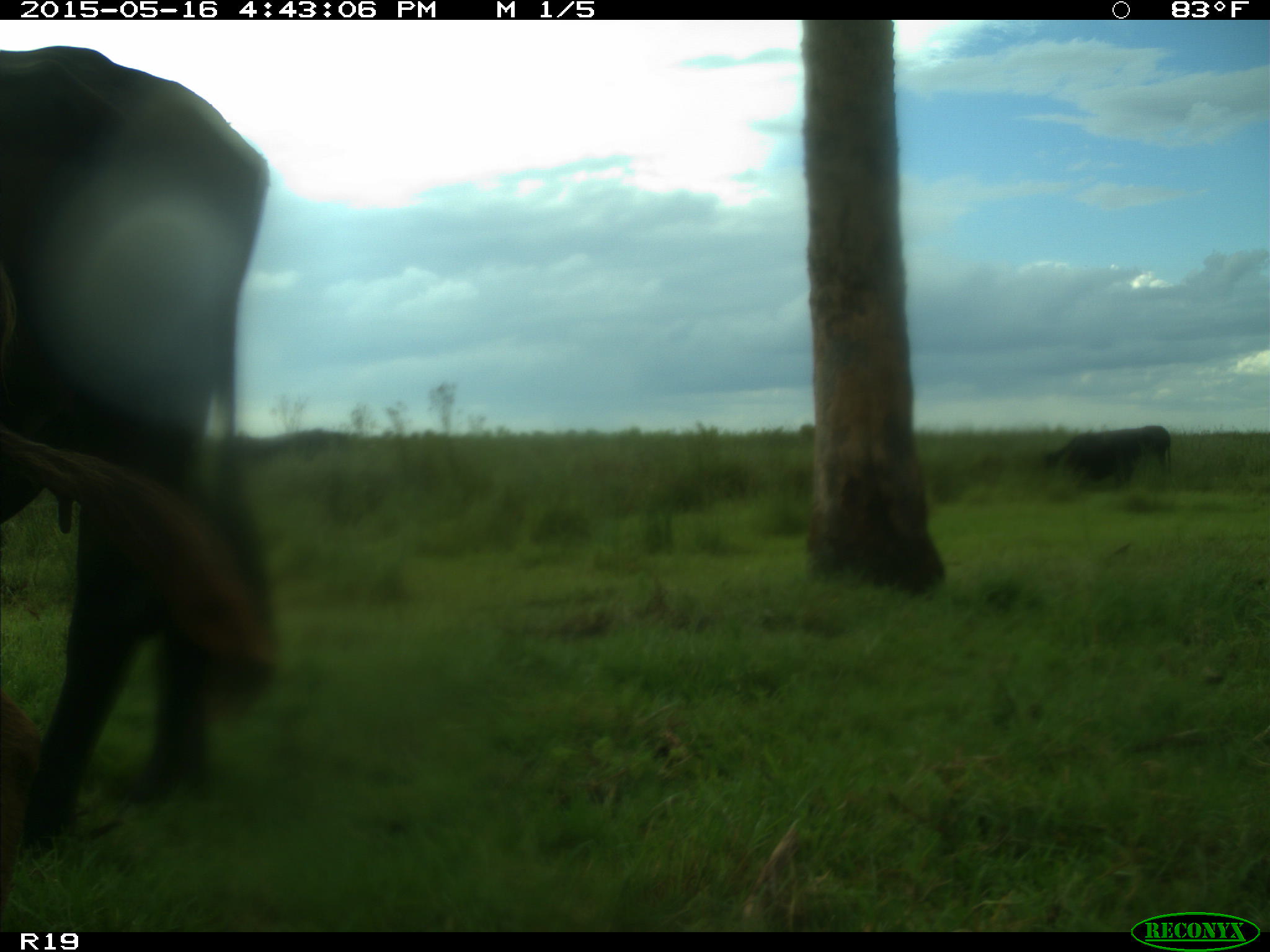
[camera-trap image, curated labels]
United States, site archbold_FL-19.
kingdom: Animalia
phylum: Chordata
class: Mammalia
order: Artiodactyla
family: Bovidae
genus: Bos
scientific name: Bos taurus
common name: domestic cow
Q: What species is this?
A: Bos taurus (domestic cow).